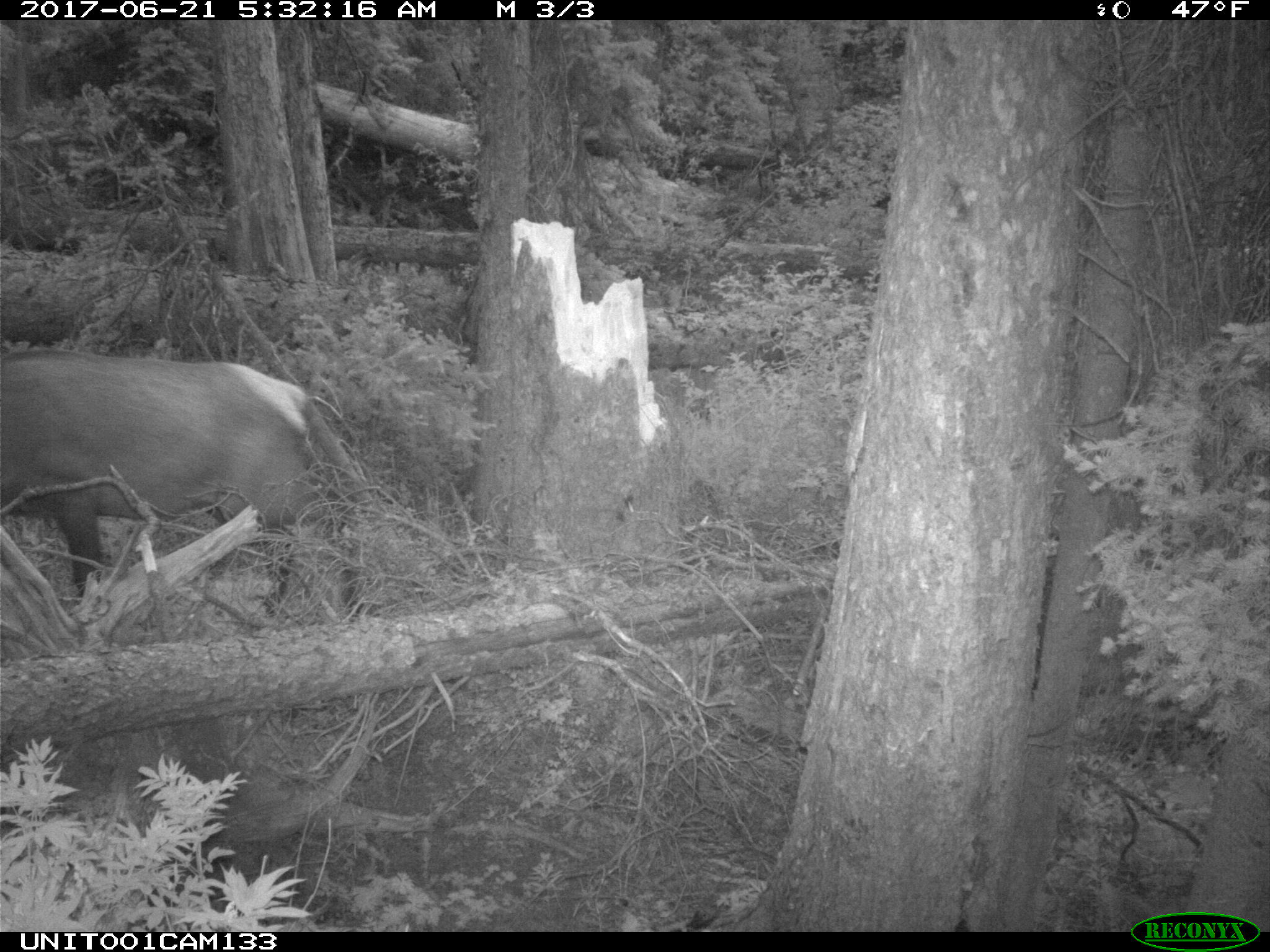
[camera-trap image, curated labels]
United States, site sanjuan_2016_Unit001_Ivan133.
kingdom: Animalia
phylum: Chordata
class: Mammalia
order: Artiodactyla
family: Cervidae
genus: Cervus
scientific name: Cervus elaphus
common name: red deer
Cervus elaphus (red deer).